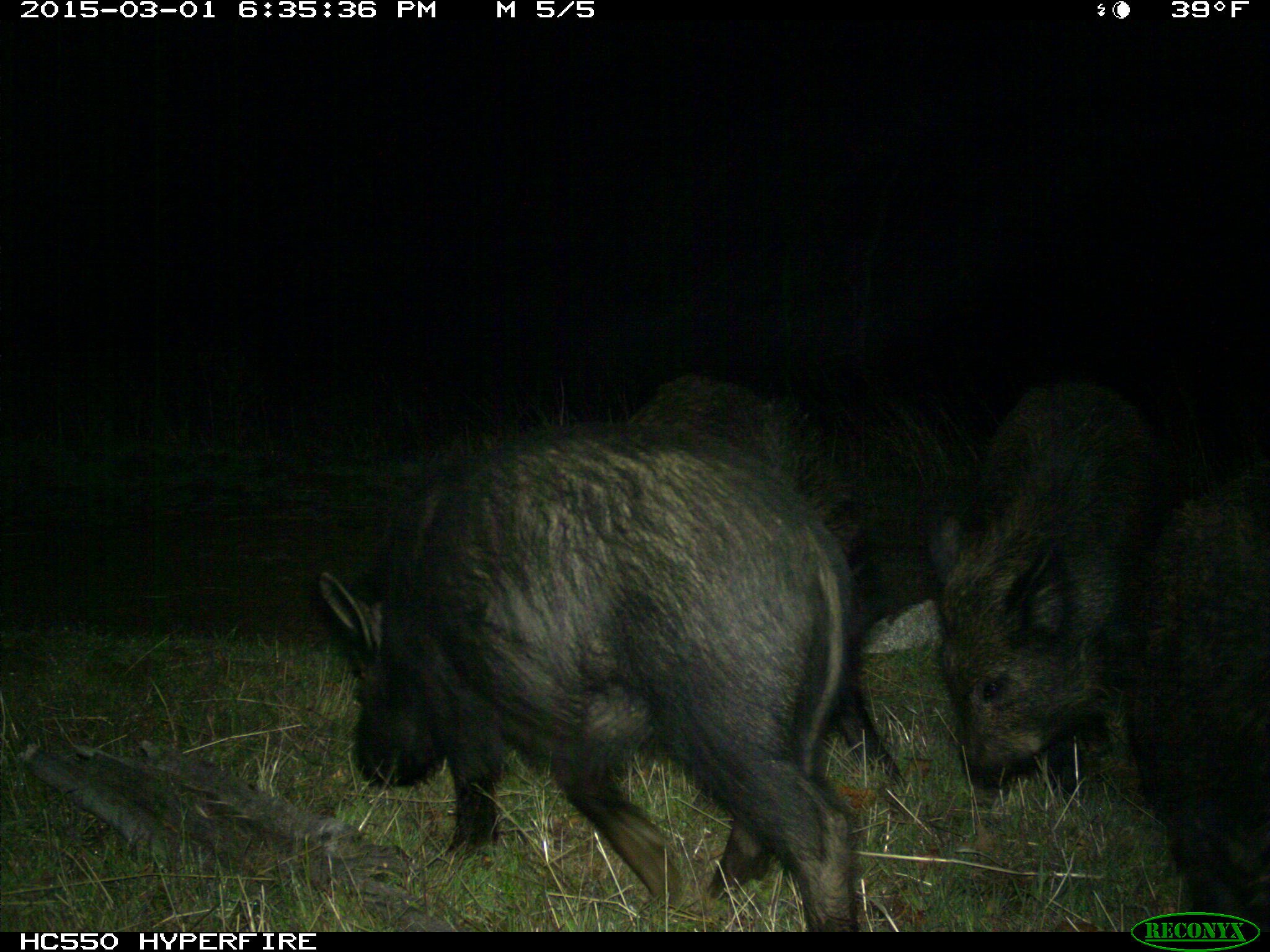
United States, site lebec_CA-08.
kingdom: Animalia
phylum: Chordata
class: Mammalia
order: Artiodactyla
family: Suidae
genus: Sus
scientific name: Sus scrofa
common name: wild boar